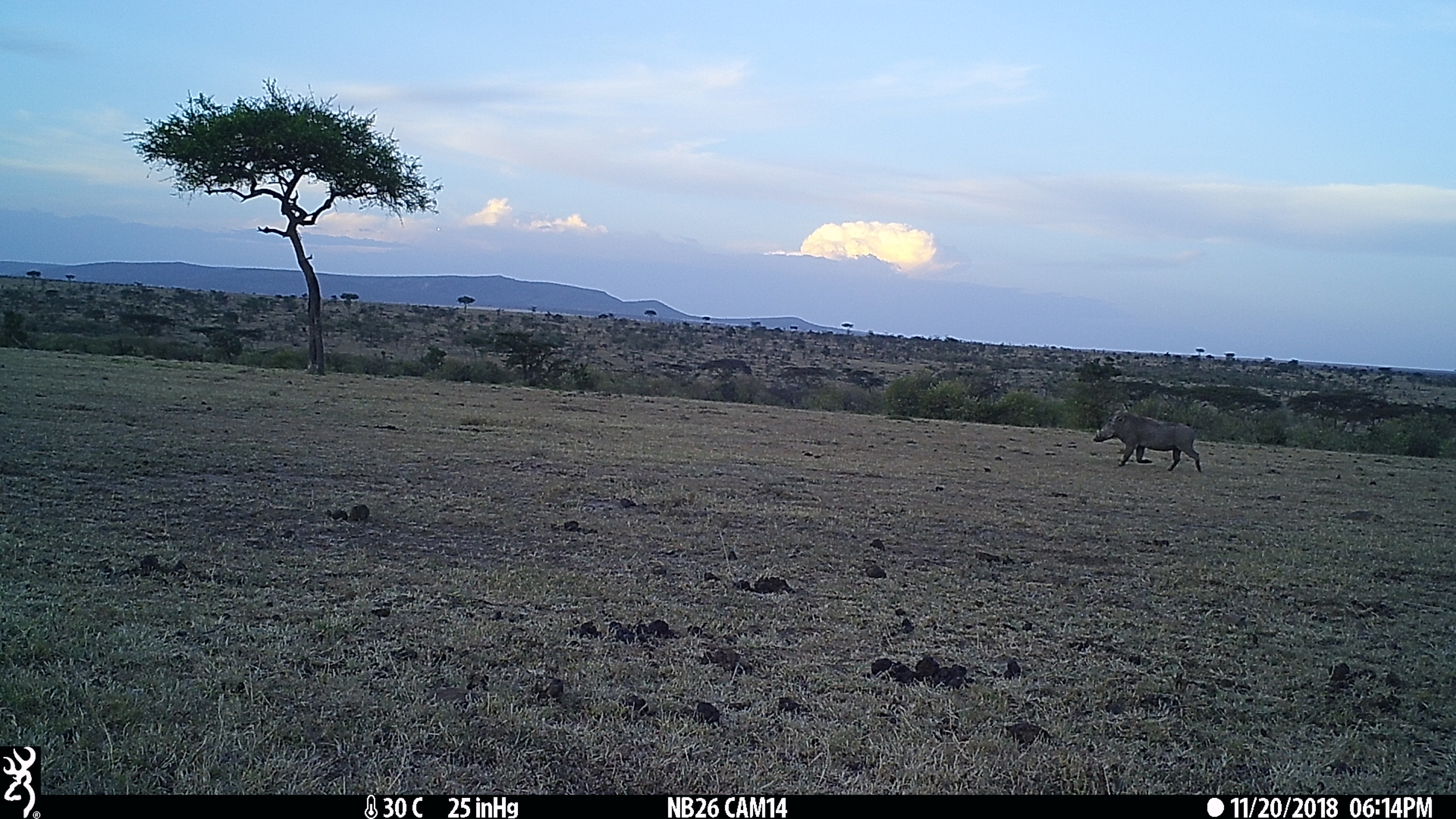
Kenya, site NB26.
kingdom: Animalia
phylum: Chordata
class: Mammalia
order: Artiodactyla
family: Suidae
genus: Phacochoerus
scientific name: Phacochoerus africanus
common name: common warthog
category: warthog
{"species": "warthog (common warthog) (Phacochoerus africanus)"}